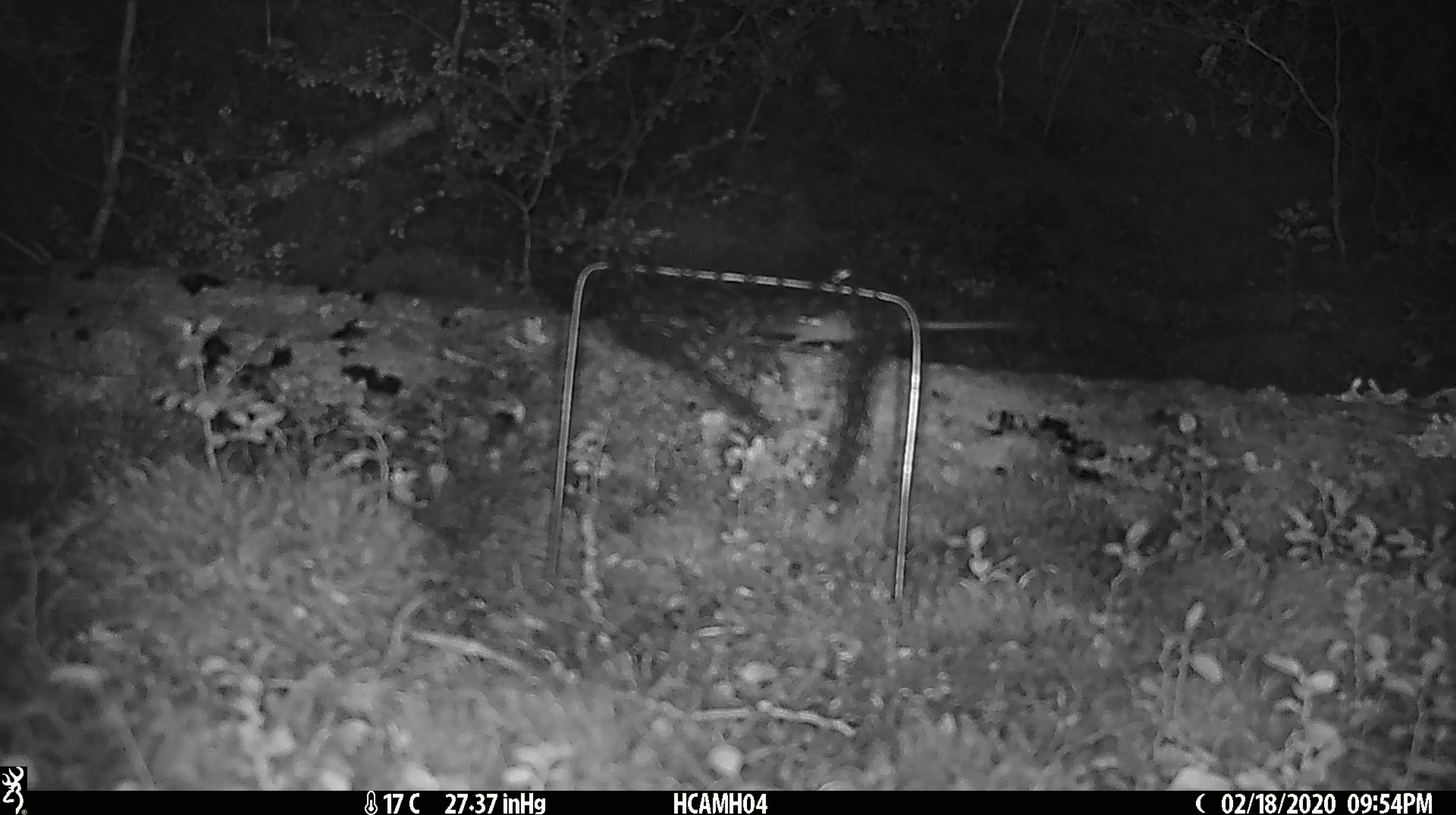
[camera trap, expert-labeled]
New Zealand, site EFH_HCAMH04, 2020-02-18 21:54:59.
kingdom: Animalia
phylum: Chordata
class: Mammalia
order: Rodentia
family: Muridae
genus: Mus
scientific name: Mus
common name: mouse